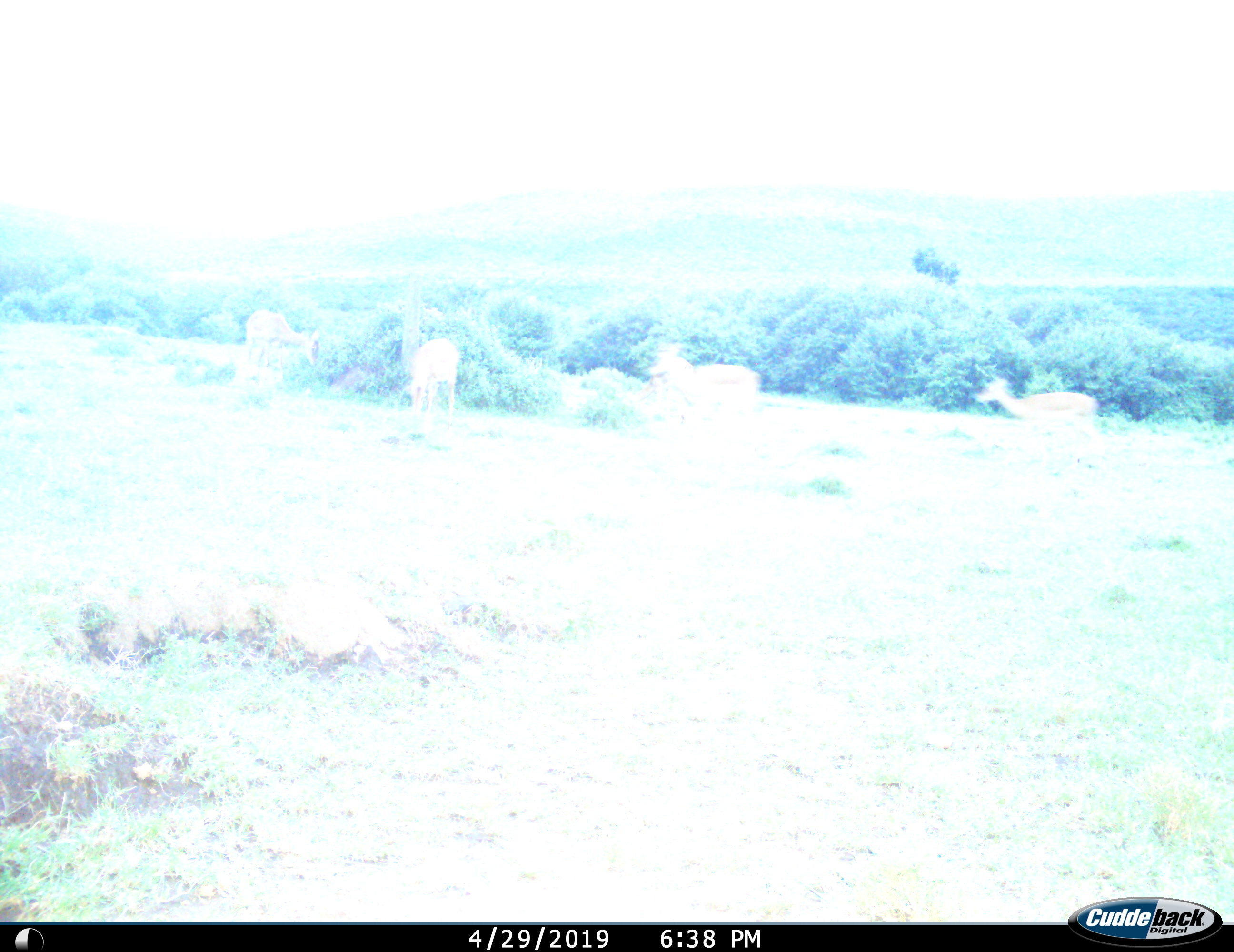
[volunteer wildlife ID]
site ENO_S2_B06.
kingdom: Animalia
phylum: Chordata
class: Mammalia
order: Artiodactyla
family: Bovidae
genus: Aepyceros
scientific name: Aepyceros melampus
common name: impala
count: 4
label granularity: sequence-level